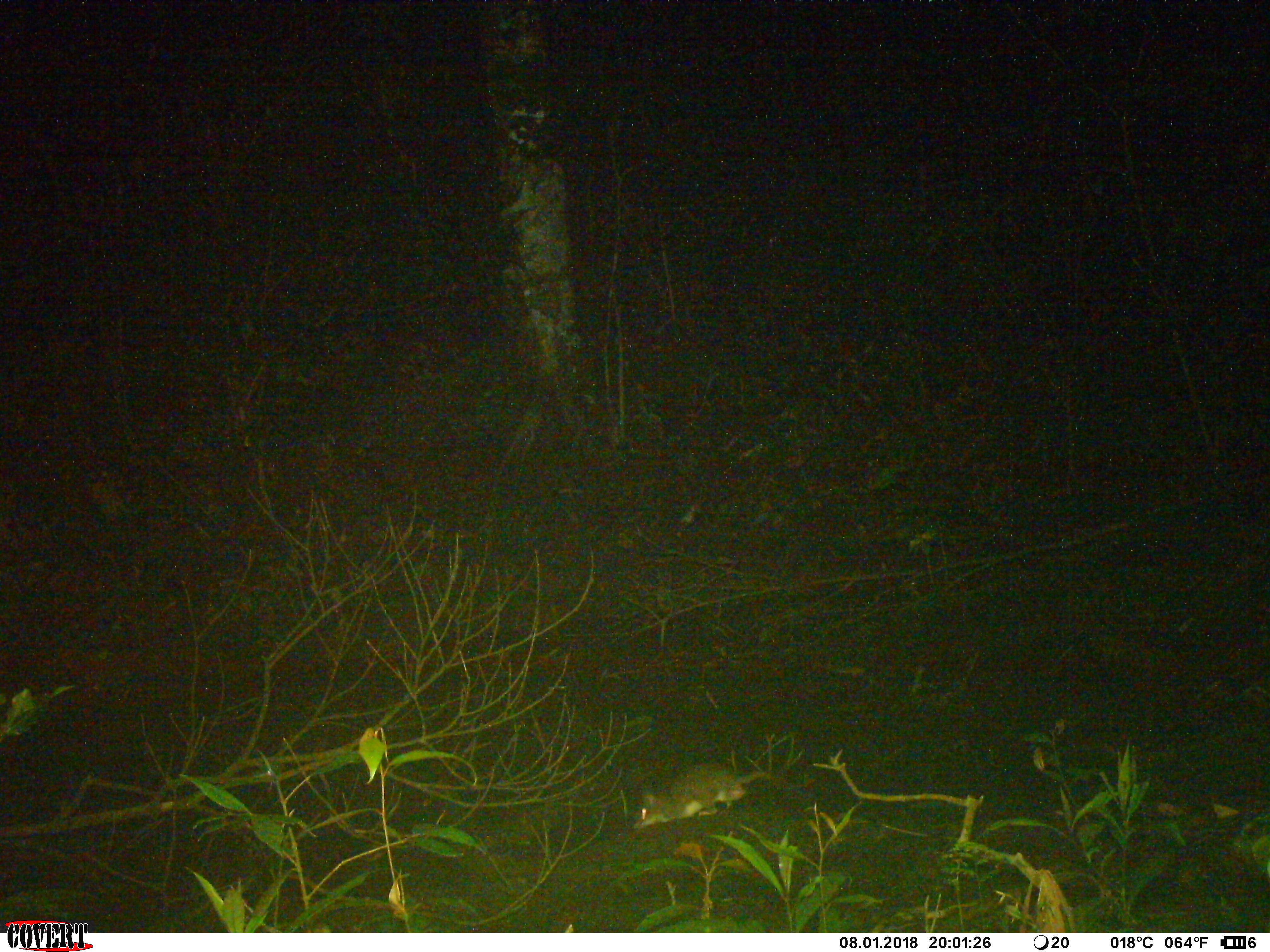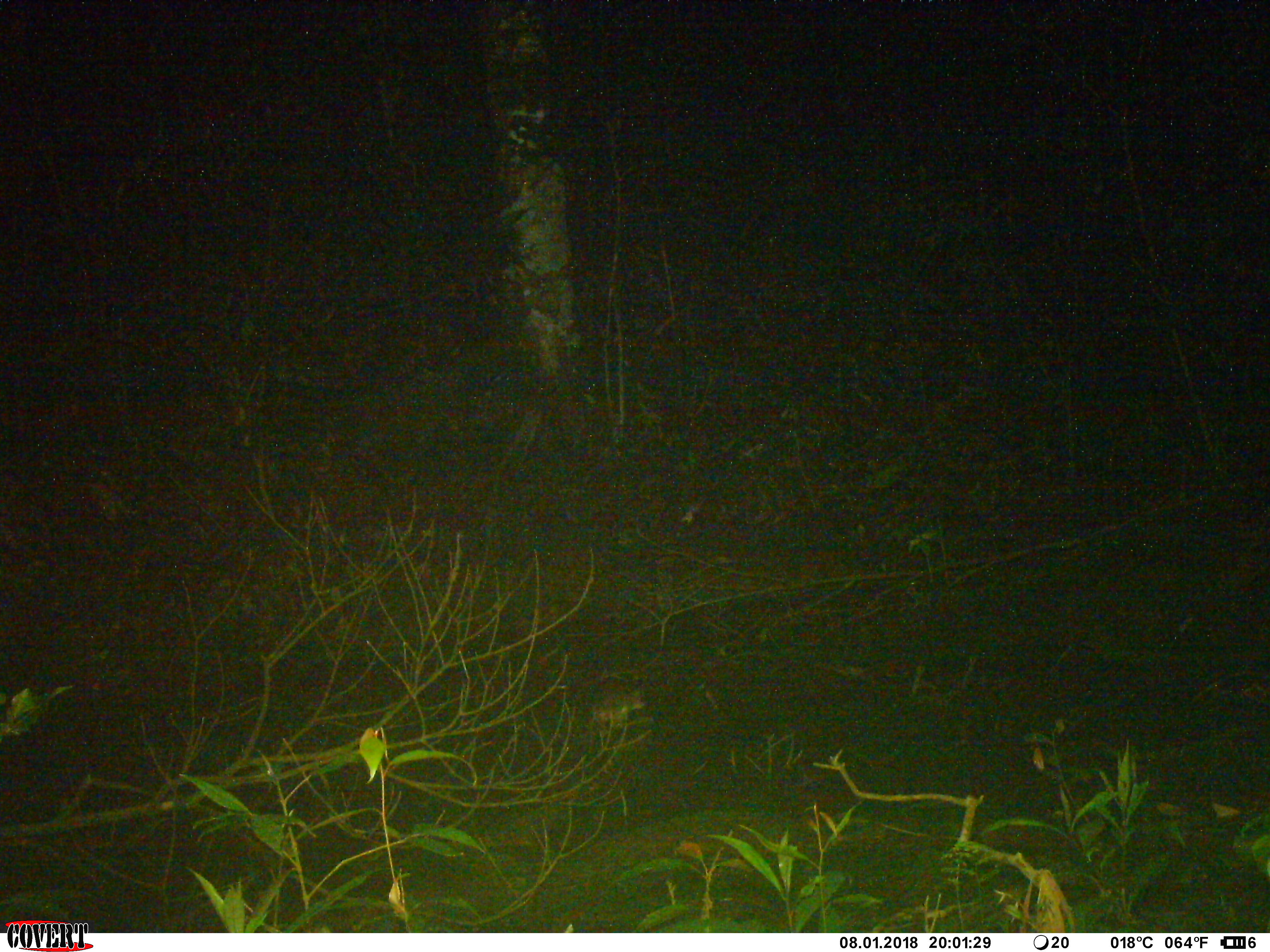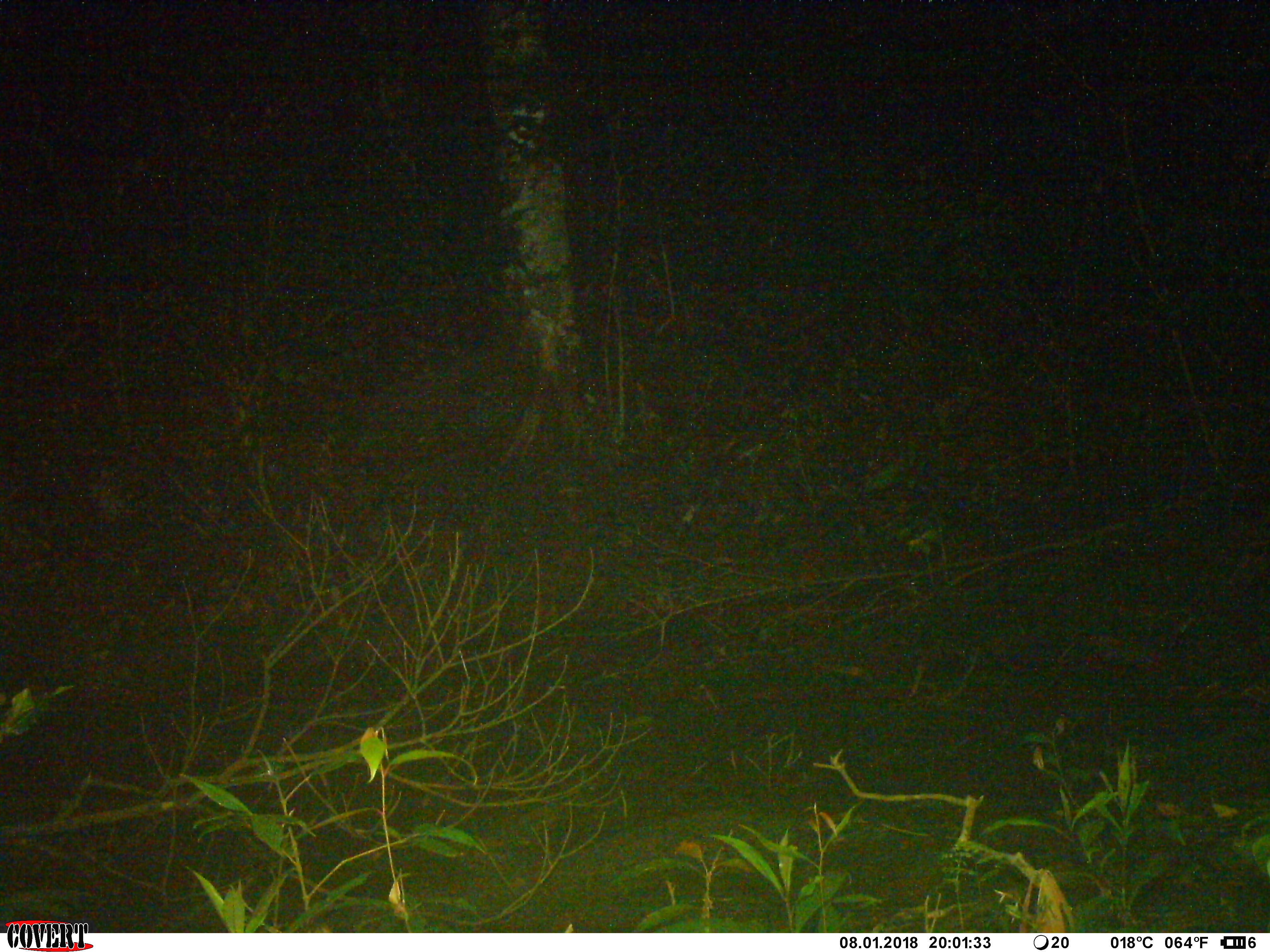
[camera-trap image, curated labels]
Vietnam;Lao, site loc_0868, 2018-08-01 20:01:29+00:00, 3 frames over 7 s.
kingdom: Animalia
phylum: Chordata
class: Mammalia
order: Rodentia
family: Muridae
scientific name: Muridae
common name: old-world mice and rats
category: unidentified murid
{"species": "unidentified murid (old-world mice and rats) (Muridae)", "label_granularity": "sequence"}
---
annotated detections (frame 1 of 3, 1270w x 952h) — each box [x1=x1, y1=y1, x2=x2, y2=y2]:
unidentified murid: [x1=632, y1=762, x2=806, y2=830]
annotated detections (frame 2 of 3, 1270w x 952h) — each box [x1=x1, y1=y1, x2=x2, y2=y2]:
unidentified murid: [x1=593, y1=675, x2=647, y2=728]